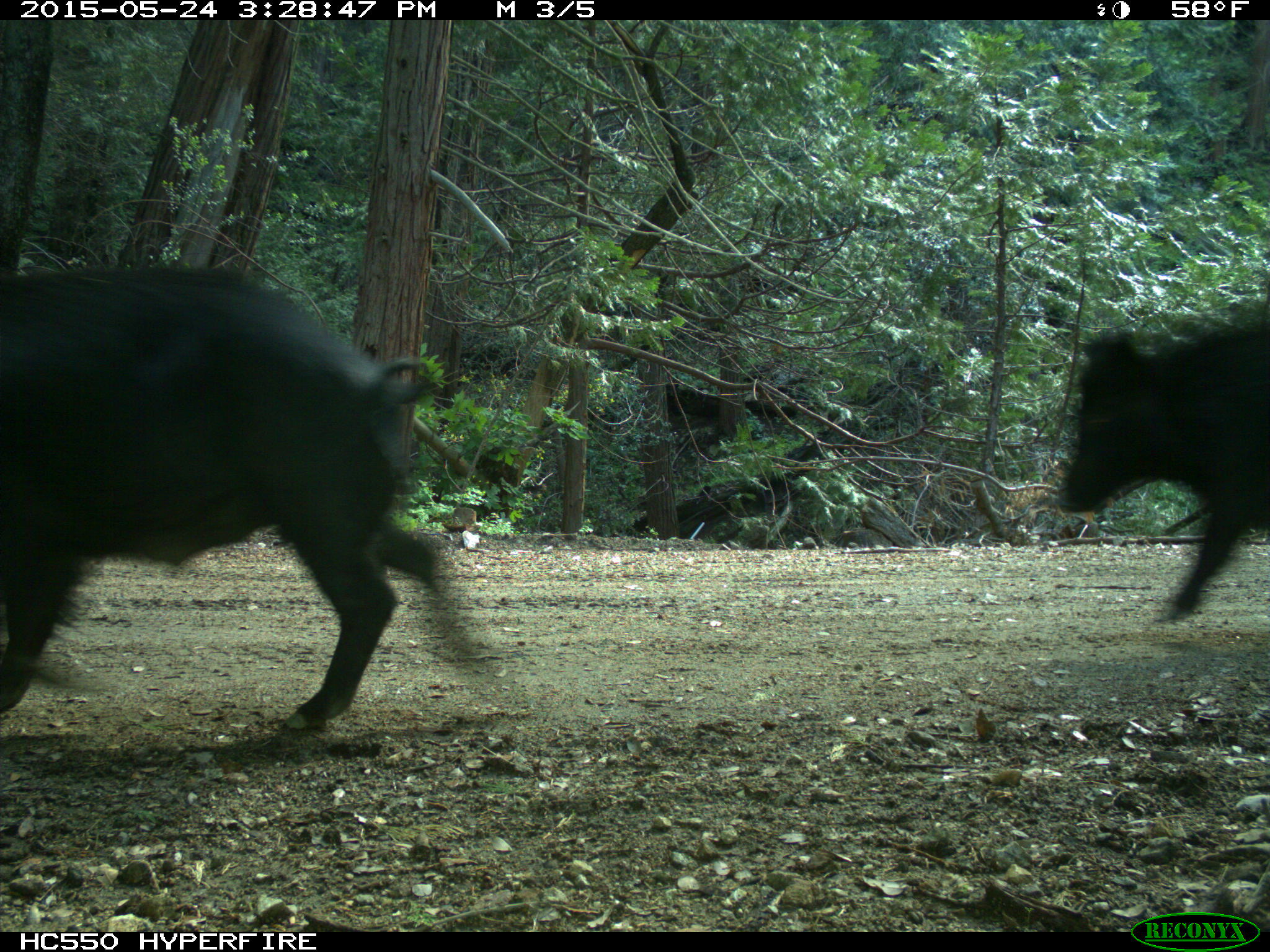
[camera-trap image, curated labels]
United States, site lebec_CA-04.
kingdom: Animalia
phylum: Chordata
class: Mammalia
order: Artiodactyla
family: Suidae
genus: Sus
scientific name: Sus scrofa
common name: wild boar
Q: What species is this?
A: Sus scrofa (wild boar).